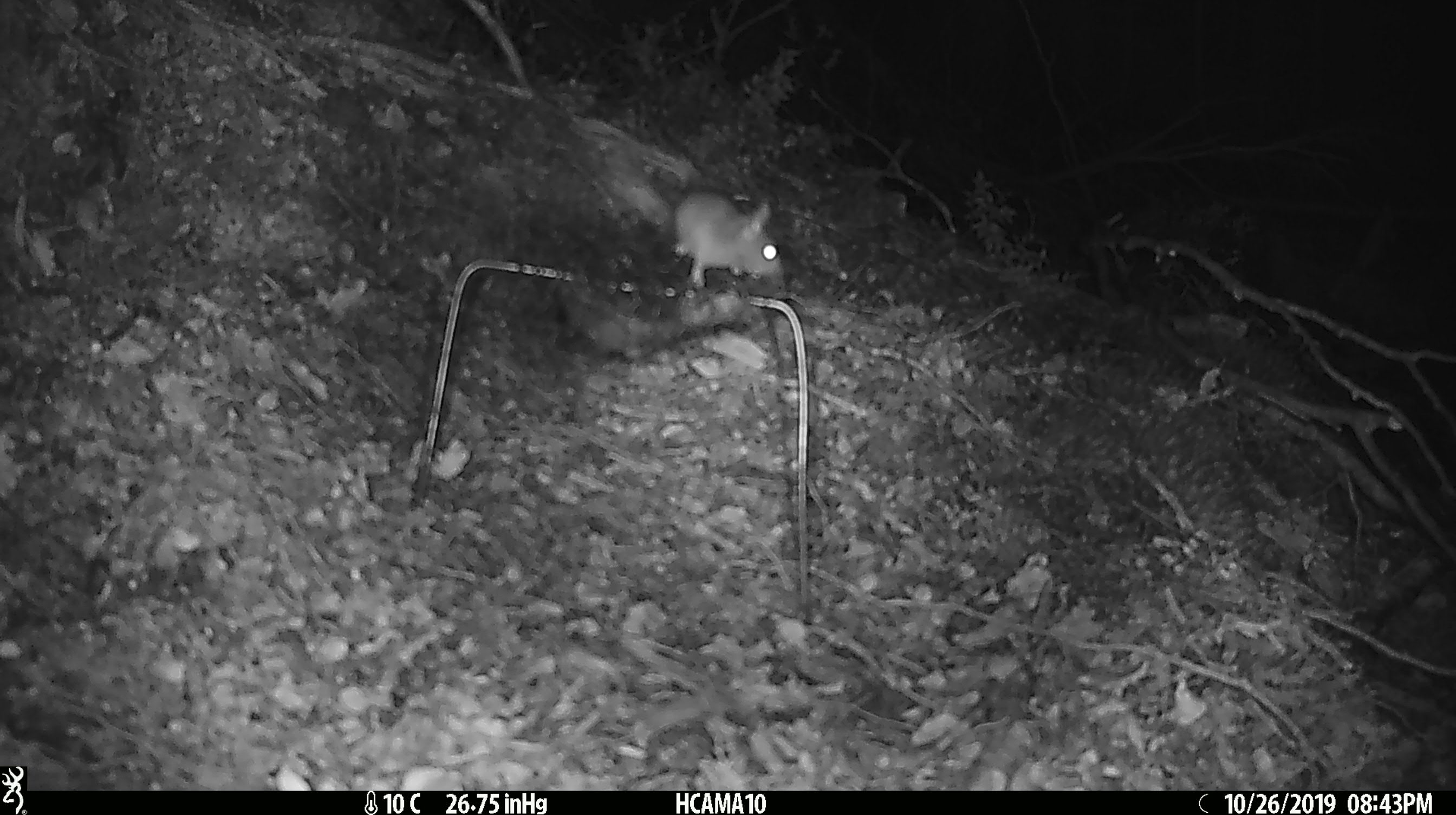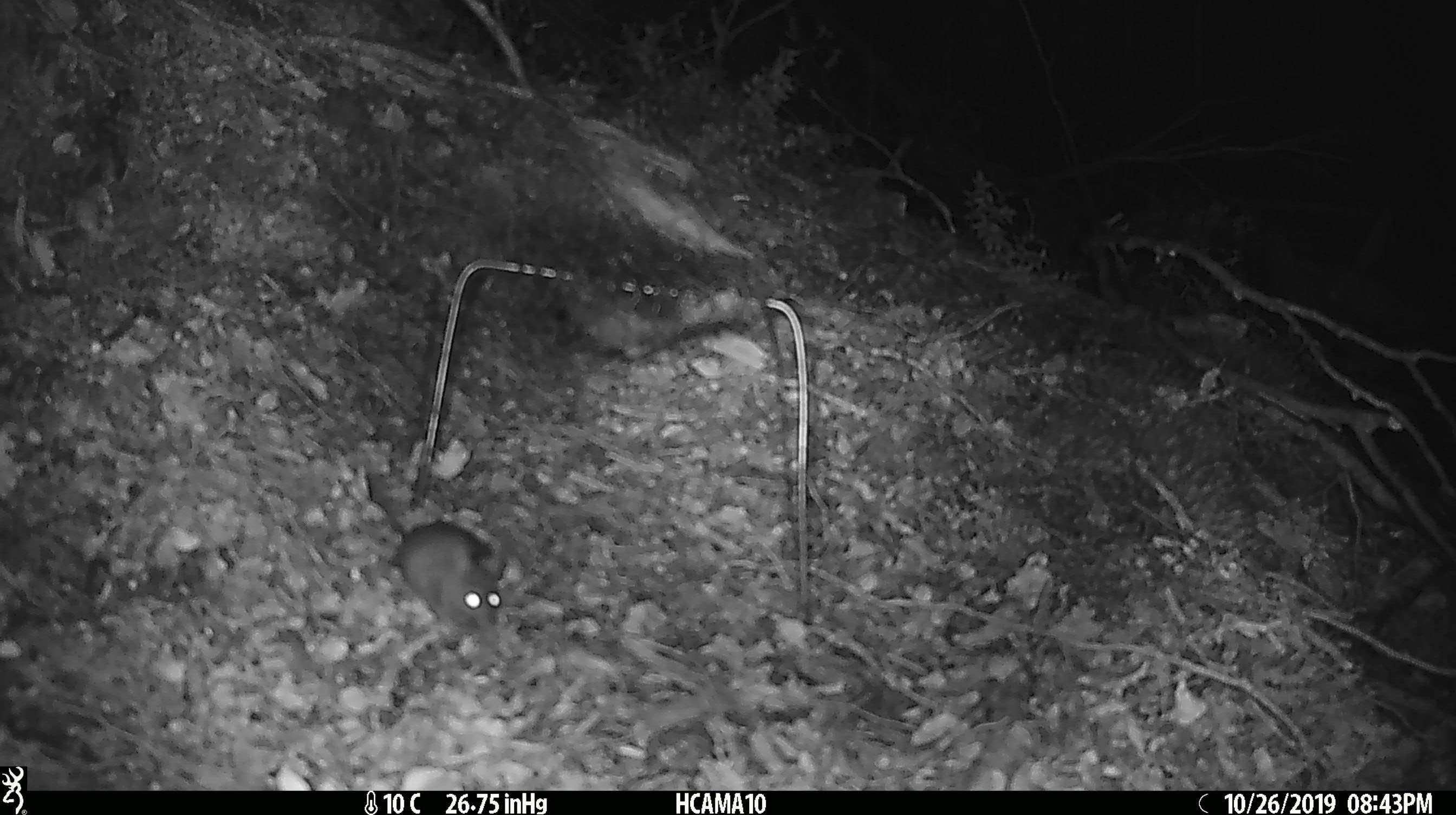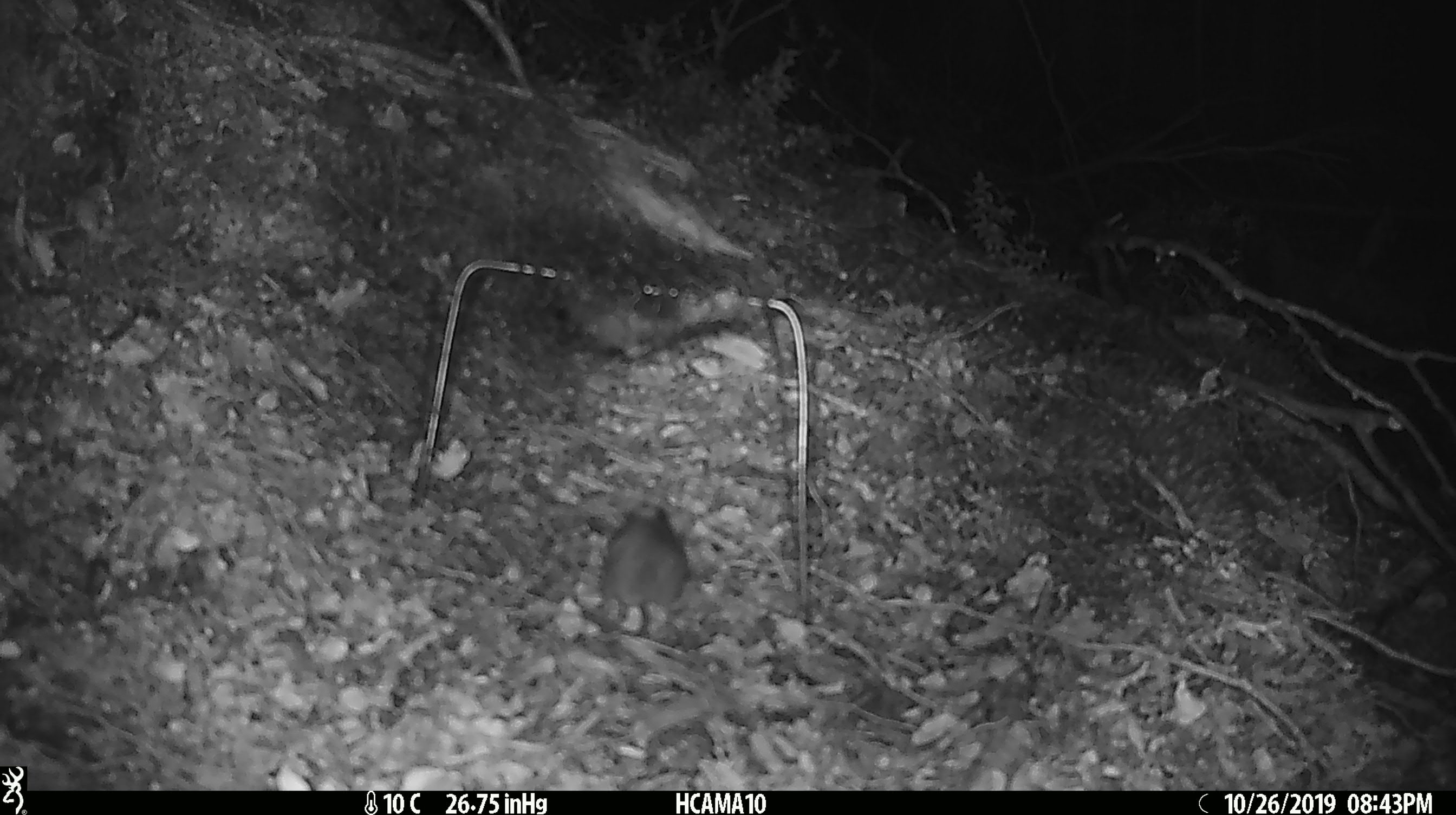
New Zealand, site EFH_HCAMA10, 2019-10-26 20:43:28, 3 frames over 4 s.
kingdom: Animalia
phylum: Chordata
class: Mammalia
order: Rodentia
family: Muridae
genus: Mus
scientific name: Mus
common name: mouse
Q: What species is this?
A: Mouse (Mus).